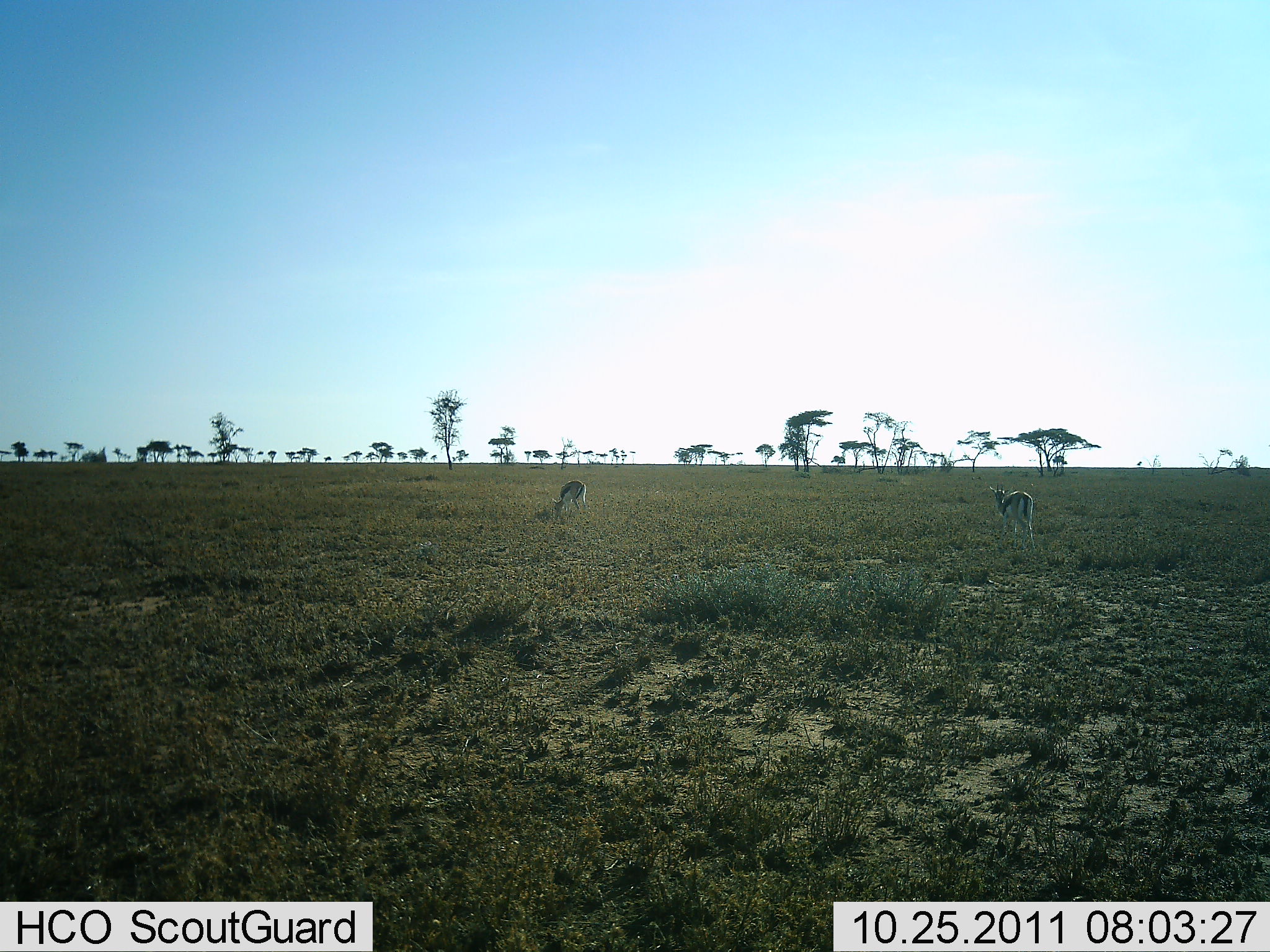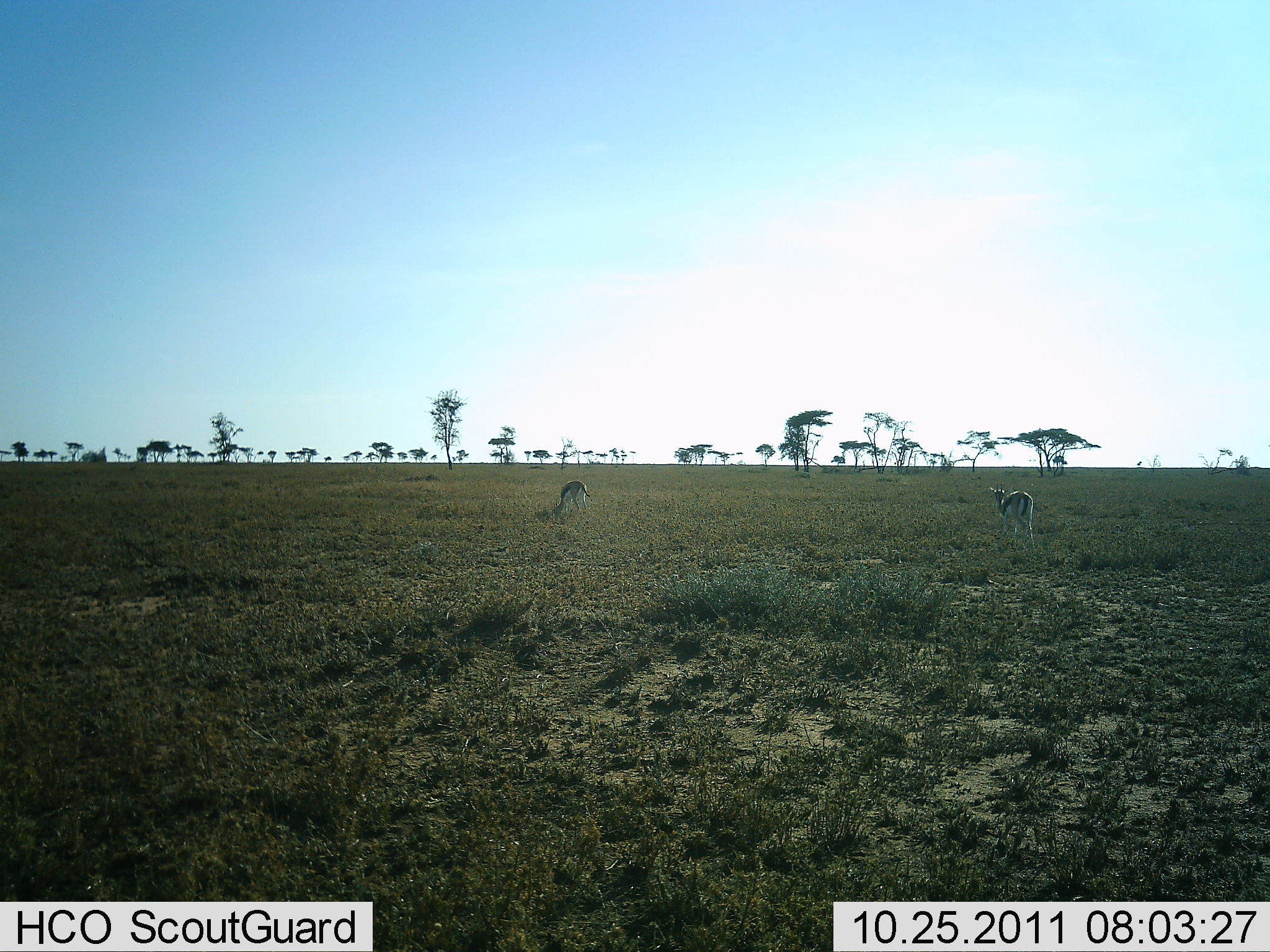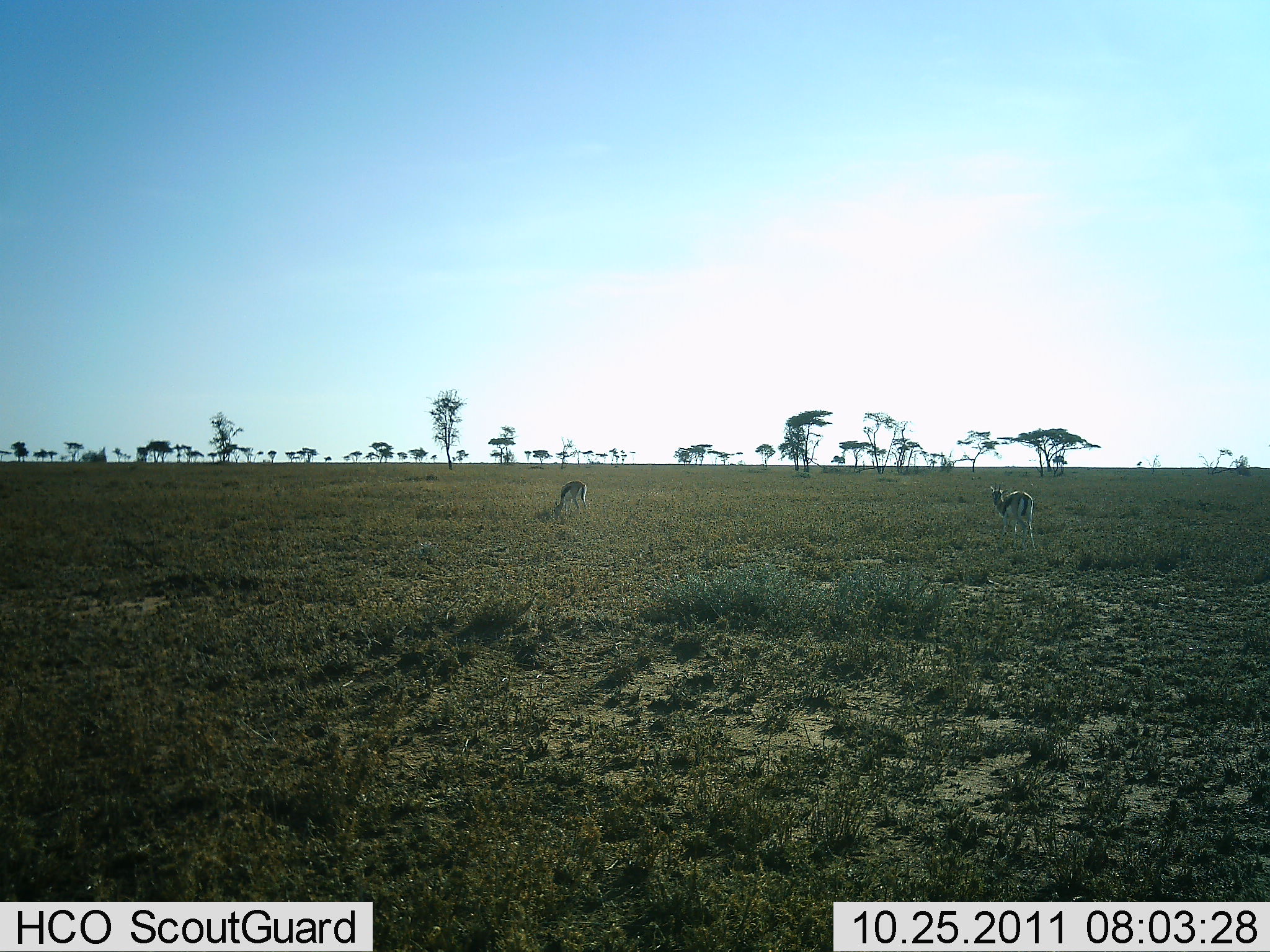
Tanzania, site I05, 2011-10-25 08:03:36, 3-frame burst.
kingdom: Animalia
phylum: Chordata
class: Mammalia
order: Artiodactyla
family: Bovidae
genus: Eudorcas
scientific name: Eudorcas thomsonii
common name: thomson's gazelle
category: gazellethomsons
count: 2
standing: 73%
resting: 0%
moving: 9%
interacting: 0%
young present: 0%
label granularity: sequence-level